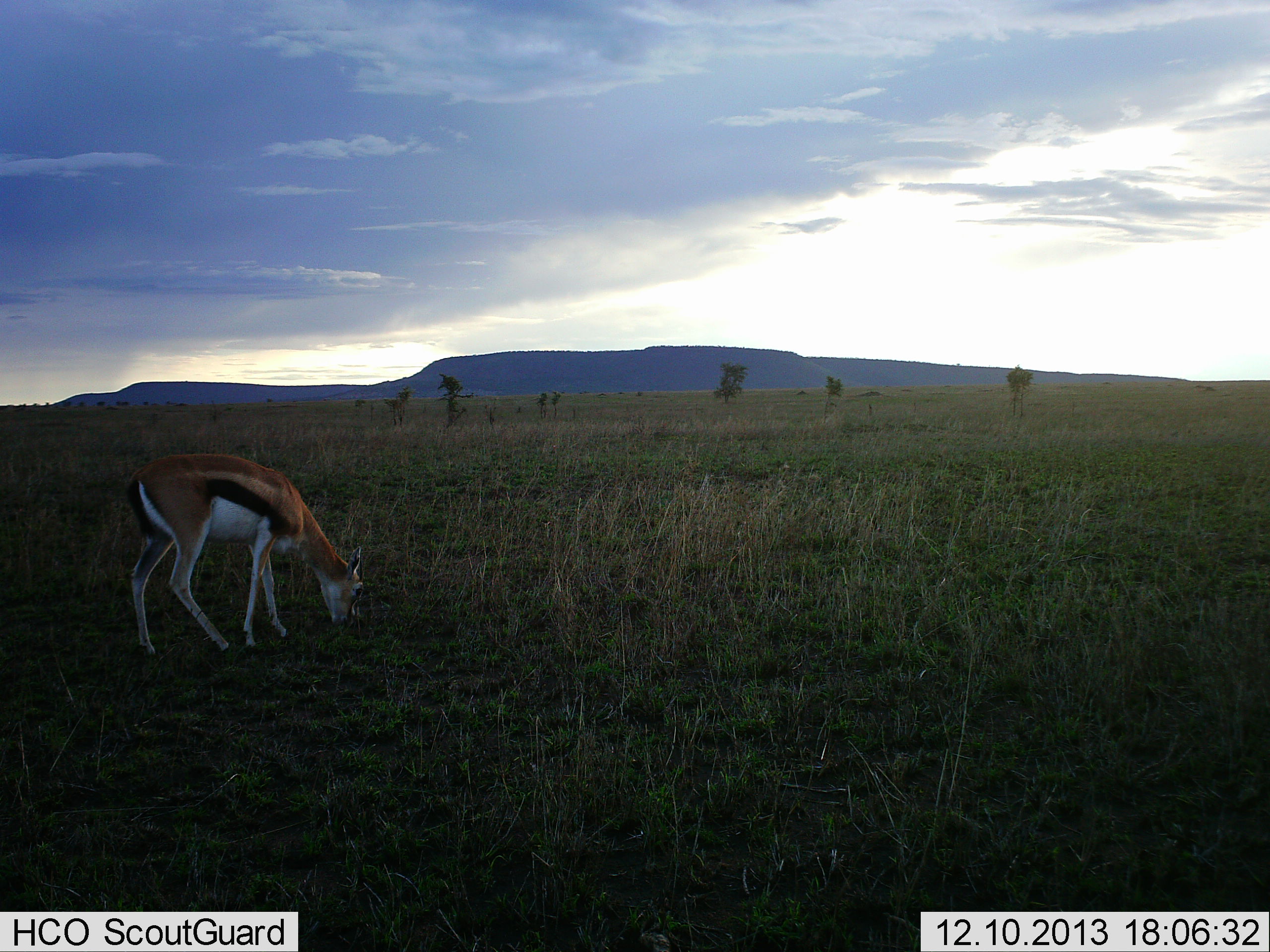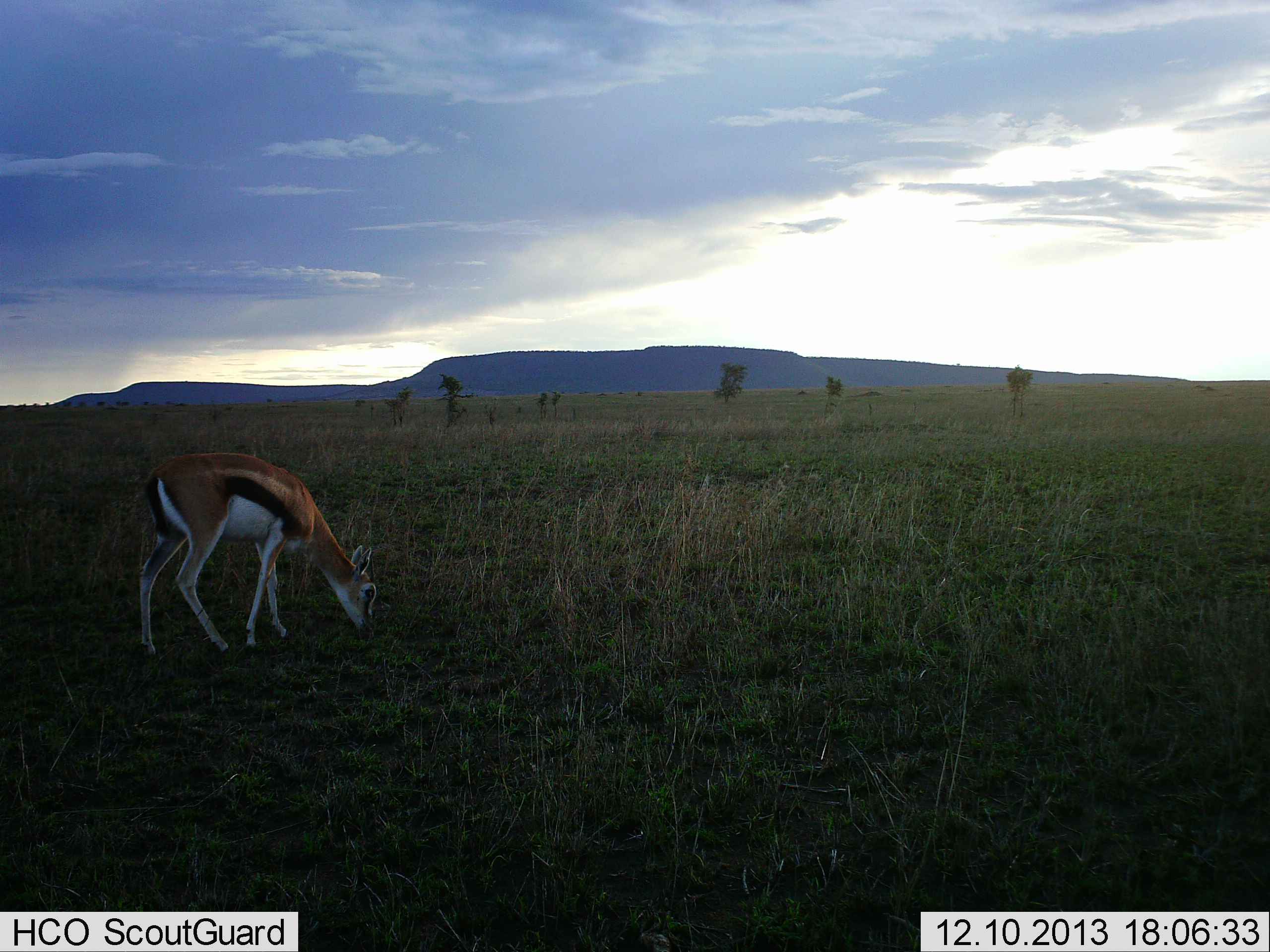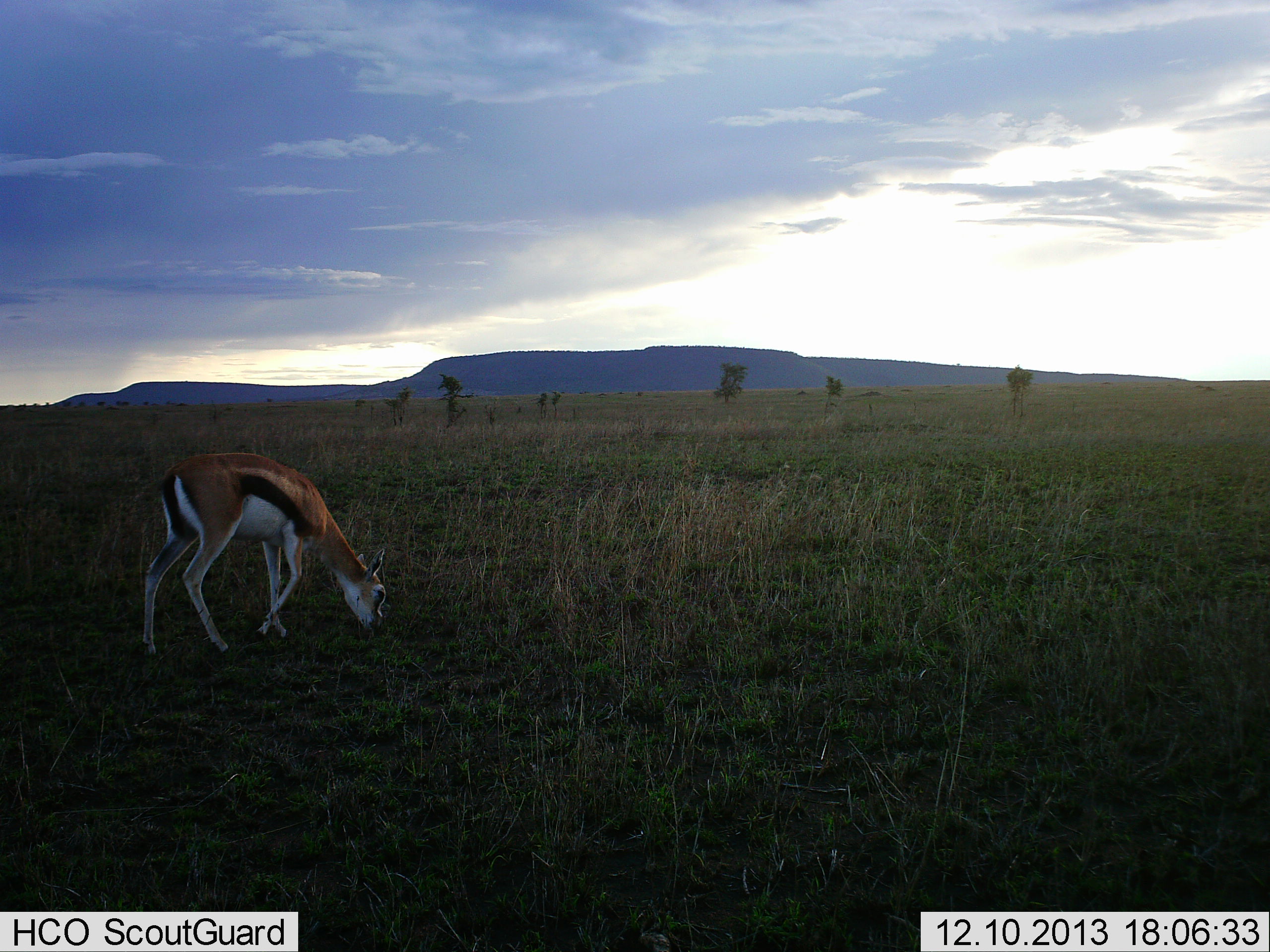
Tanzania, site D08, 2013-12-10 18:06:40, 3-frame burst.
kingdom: Animalia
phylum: Chordata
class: Mammalia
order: Artiodactyla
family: Bovidae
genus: Eudorcas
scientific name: Eudorcas thomsonii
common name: thomson's gazelle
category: gazellethomsons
Gazellethomsons (thomson's gazelle) (Eudorcas thomsonii), count 1. Behavior (volunteer vote fractions): standing 25%, resting 0%, moving 5%, interacting 0%. Young present (vote fraction): 2%. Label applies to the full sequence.